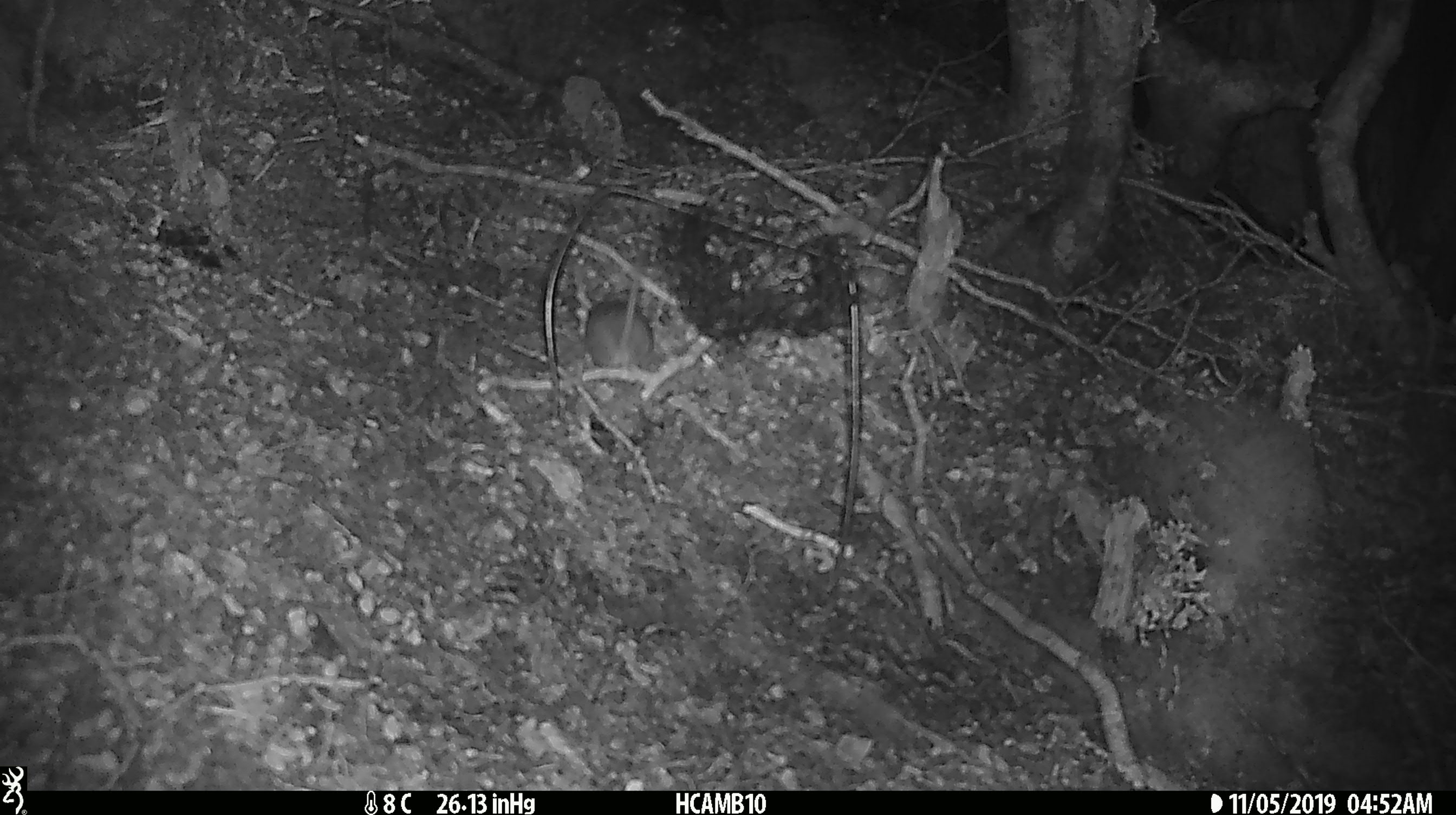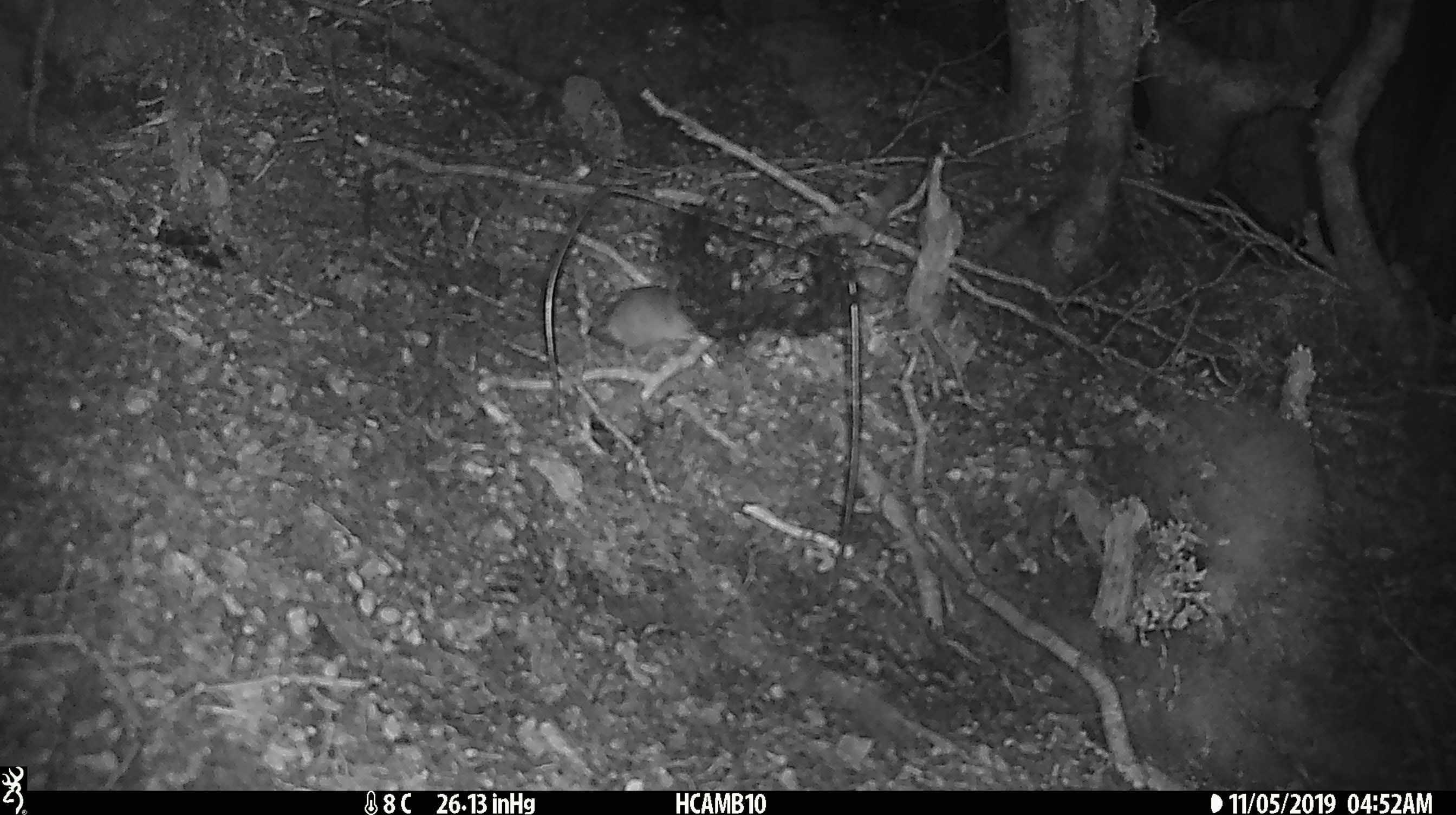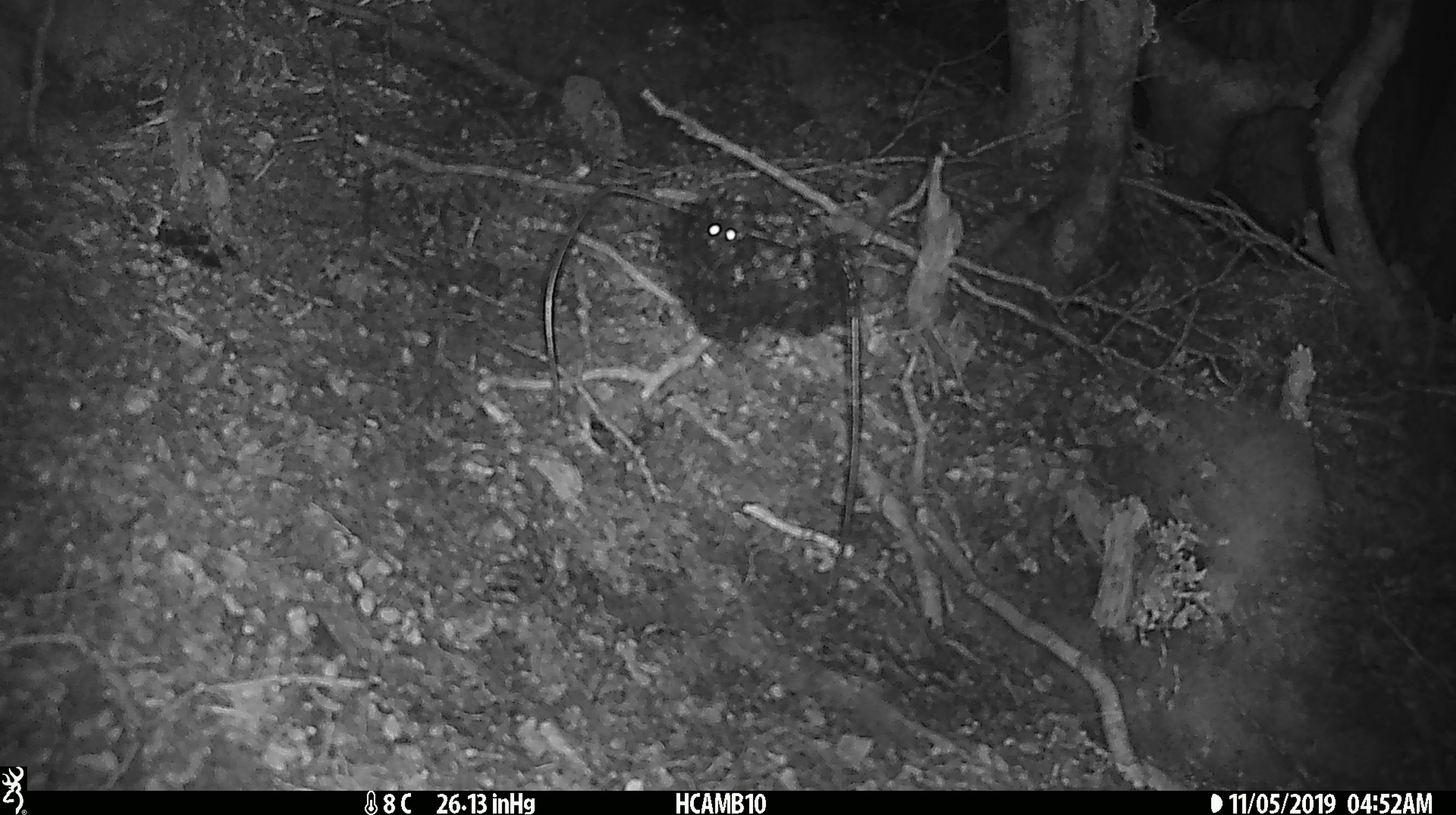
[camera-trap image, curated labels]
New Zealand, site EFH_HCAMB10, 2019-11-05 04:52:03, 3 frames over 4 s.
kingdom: Animalia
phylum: Chordata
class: Mammalia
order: Rodentia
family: Muridae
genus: Mus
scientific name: Mus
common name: mouse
Mouse (Mus).